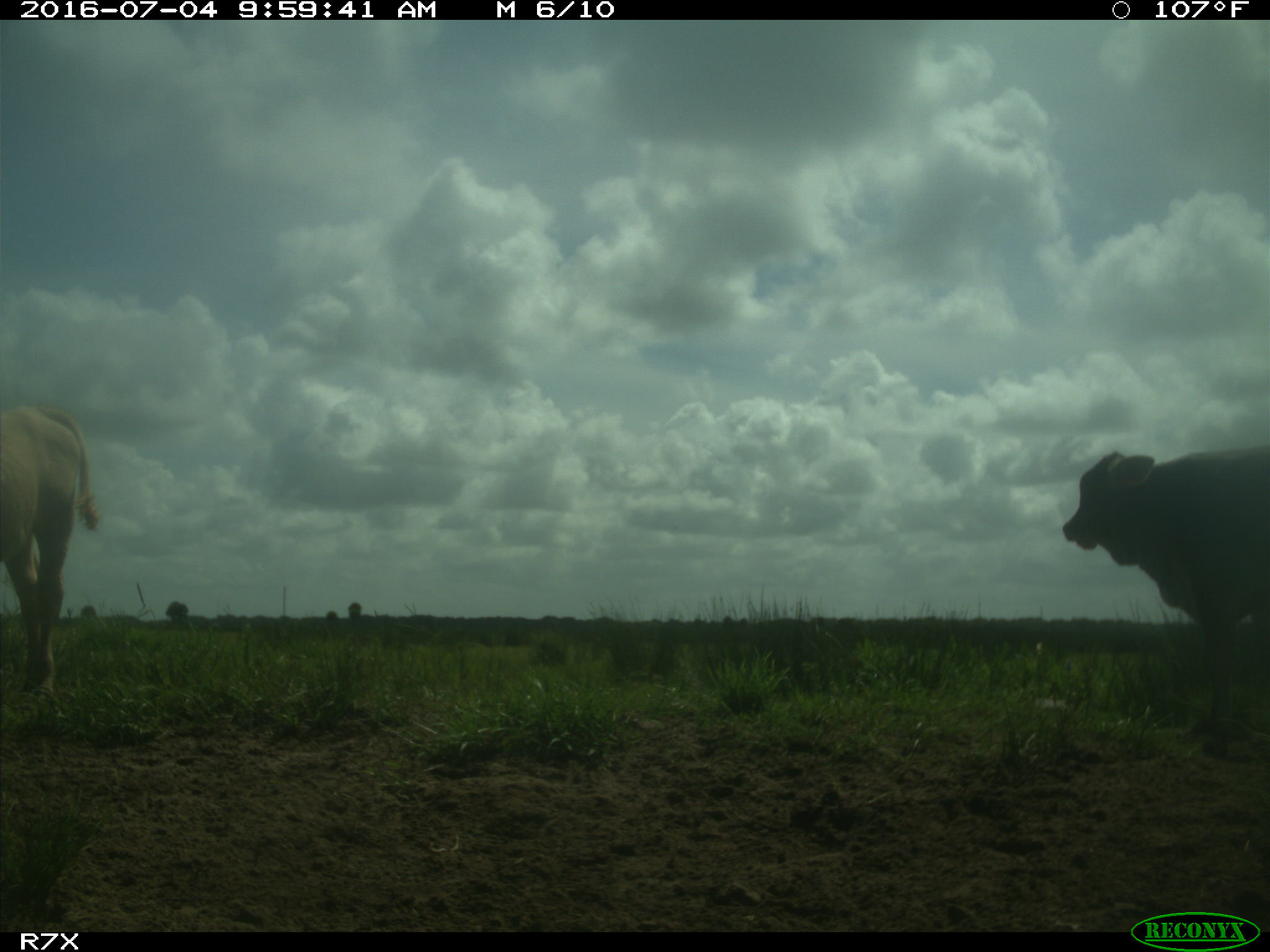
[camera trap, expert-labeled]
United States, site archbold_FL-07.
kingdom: Animalia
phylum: Chordata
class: Mammalia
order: Artiodactyla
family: Bovidae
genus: Bos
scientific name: Bos taurus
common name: domestic cow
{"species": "Bos taurus (domestic cow)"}